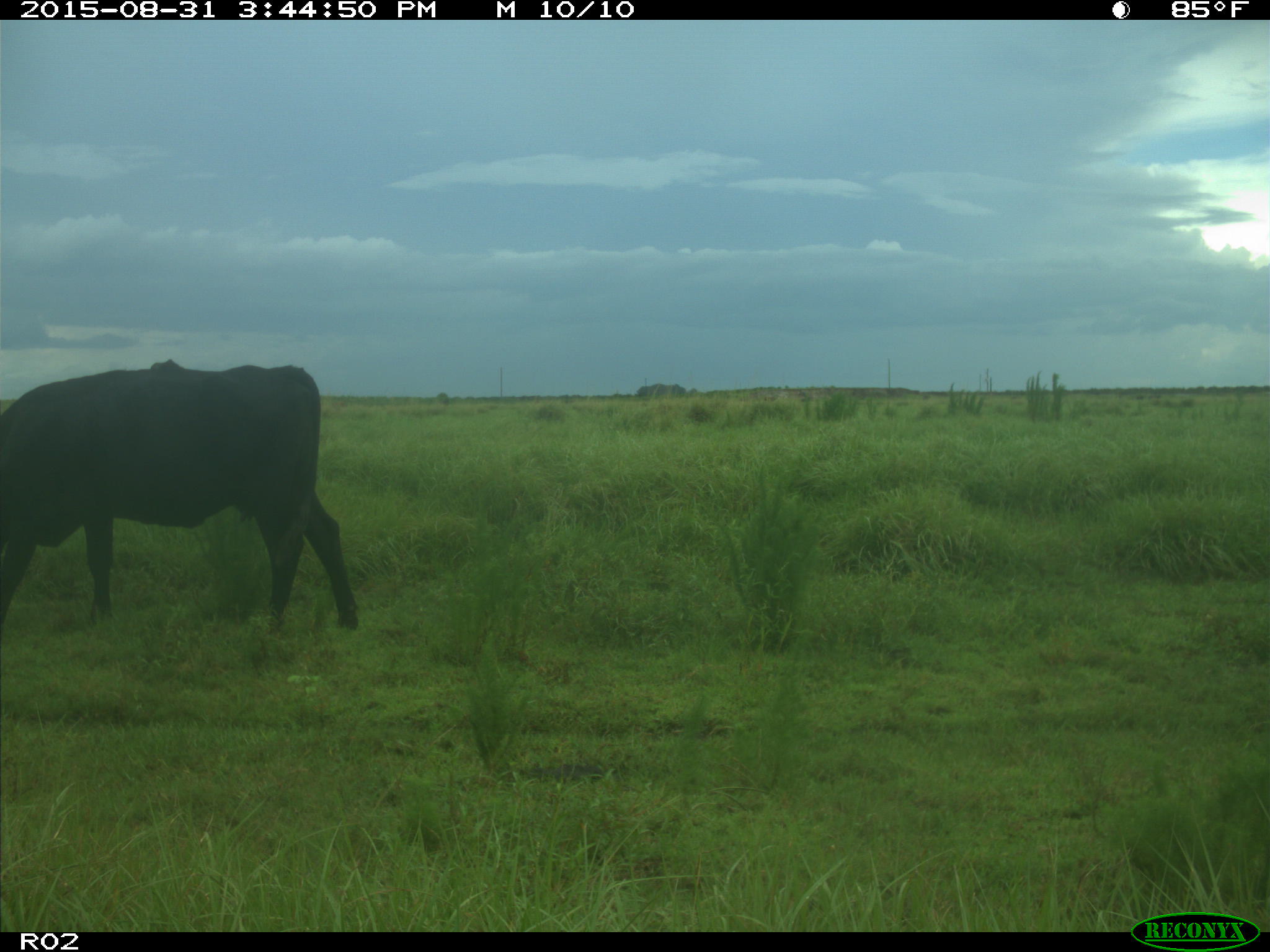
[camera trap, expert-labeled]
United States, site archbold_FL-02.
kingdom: Animalia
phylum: Chordata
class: Mammalia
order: Artiodactyla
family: Bovidae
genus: Bos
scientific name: Bos taurus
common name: domestic cow